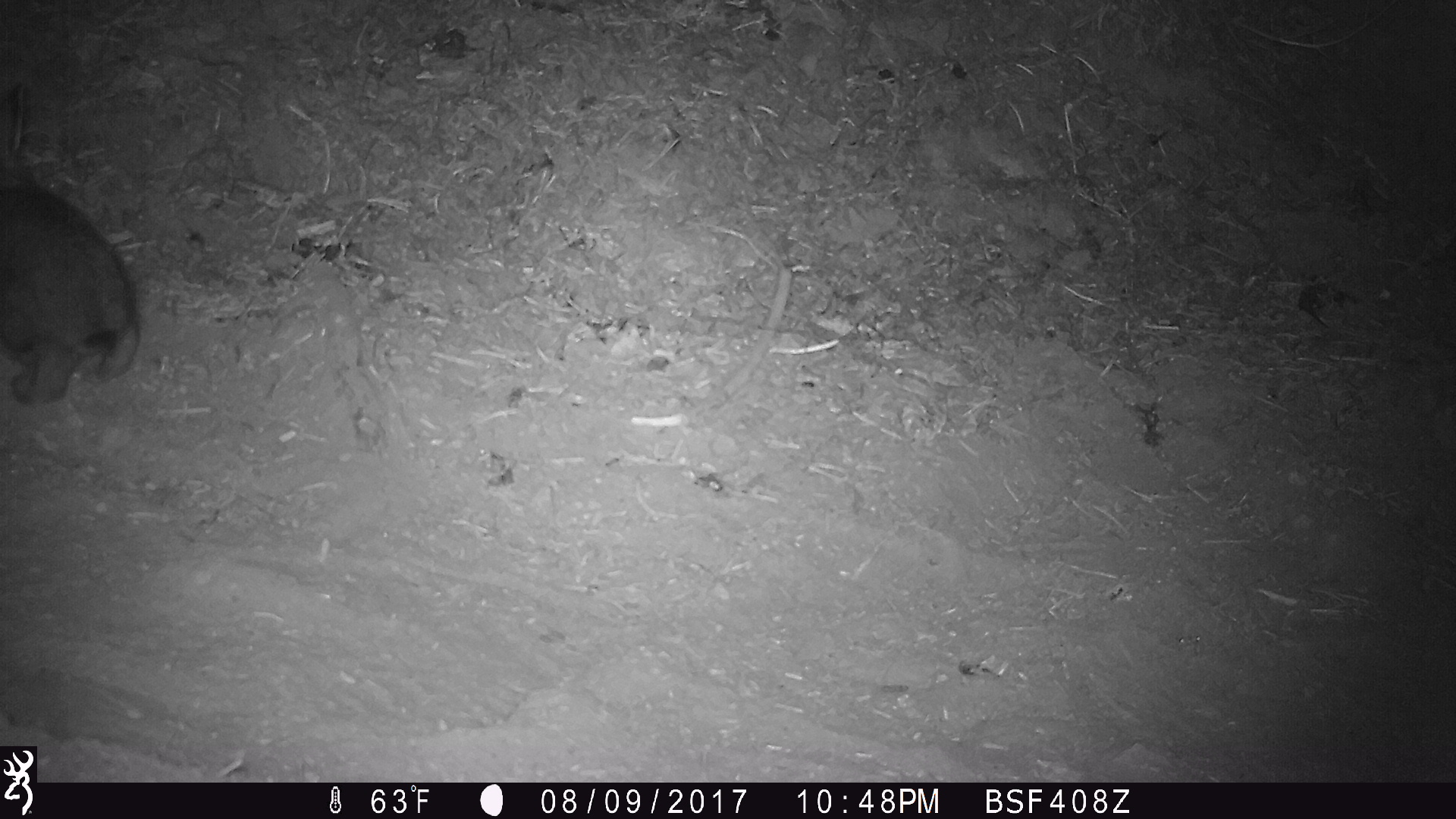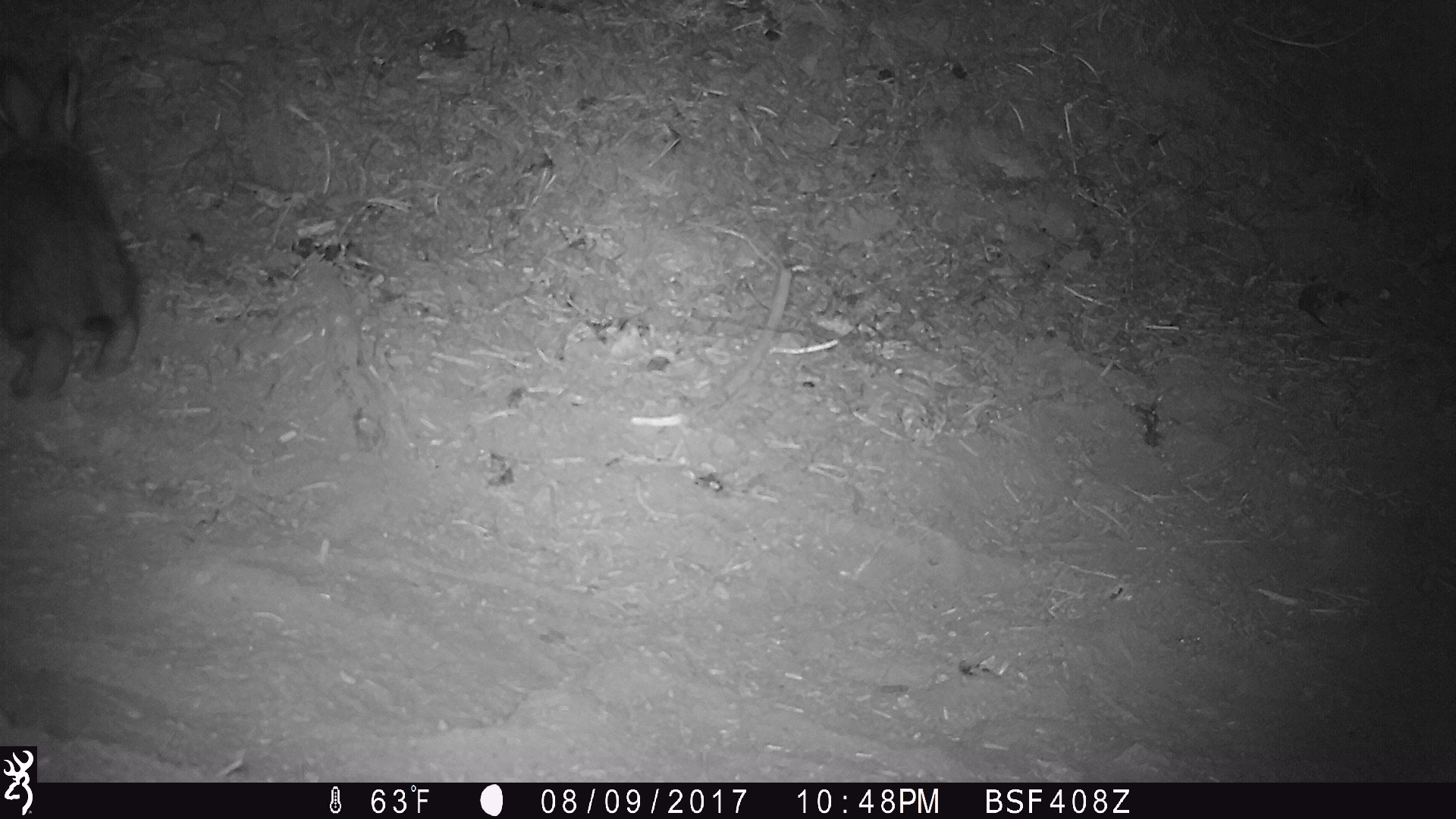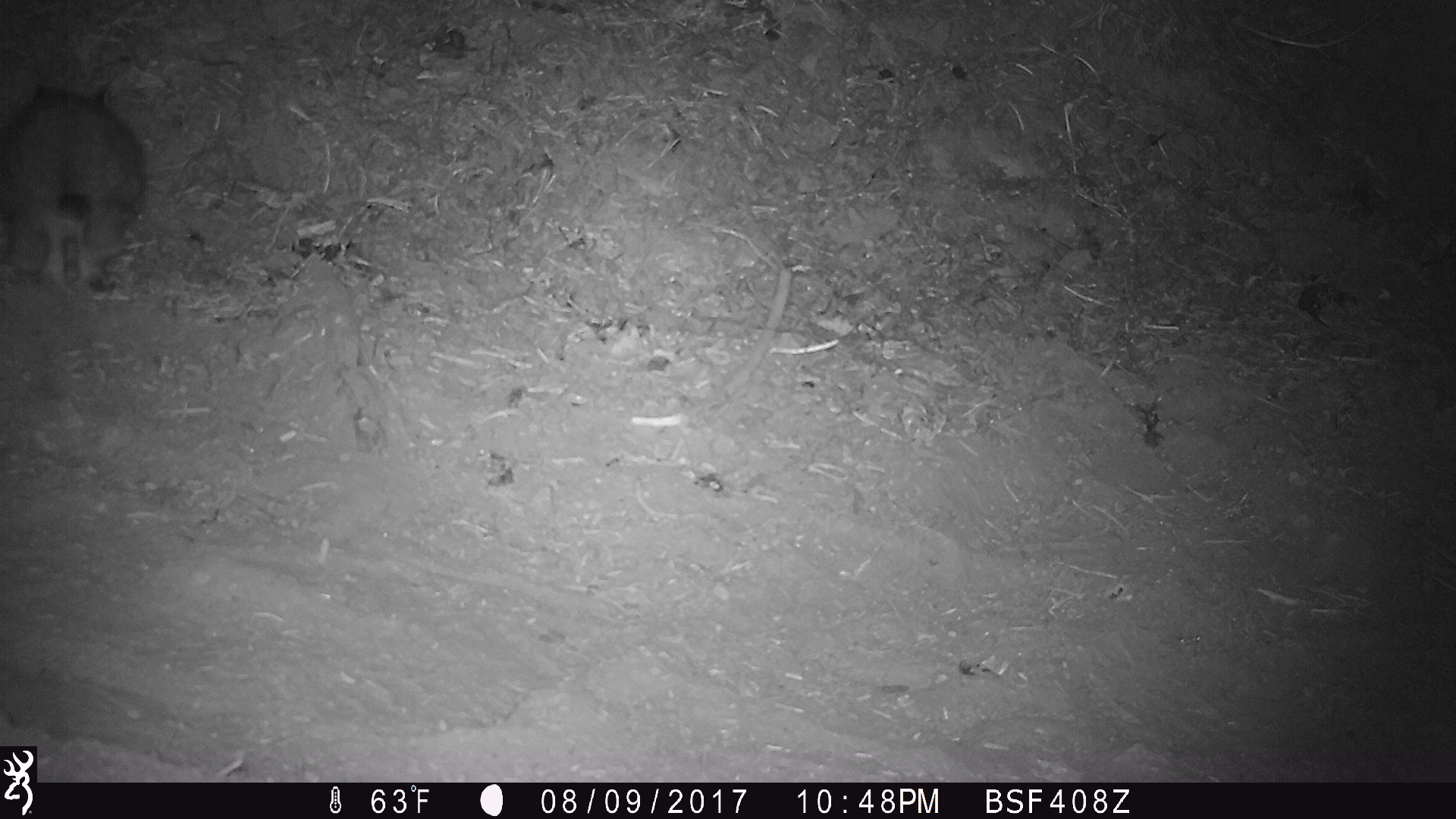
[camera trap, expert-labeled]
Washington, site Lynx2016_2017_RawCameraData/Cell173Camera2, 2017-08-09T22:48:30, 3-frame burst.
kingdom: Animalia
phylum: Chordata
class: Mammalia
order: Lagomorpha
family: Leporidae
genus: Lepus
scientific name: Lepus americanus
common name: snowshoe hare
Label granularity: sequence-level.